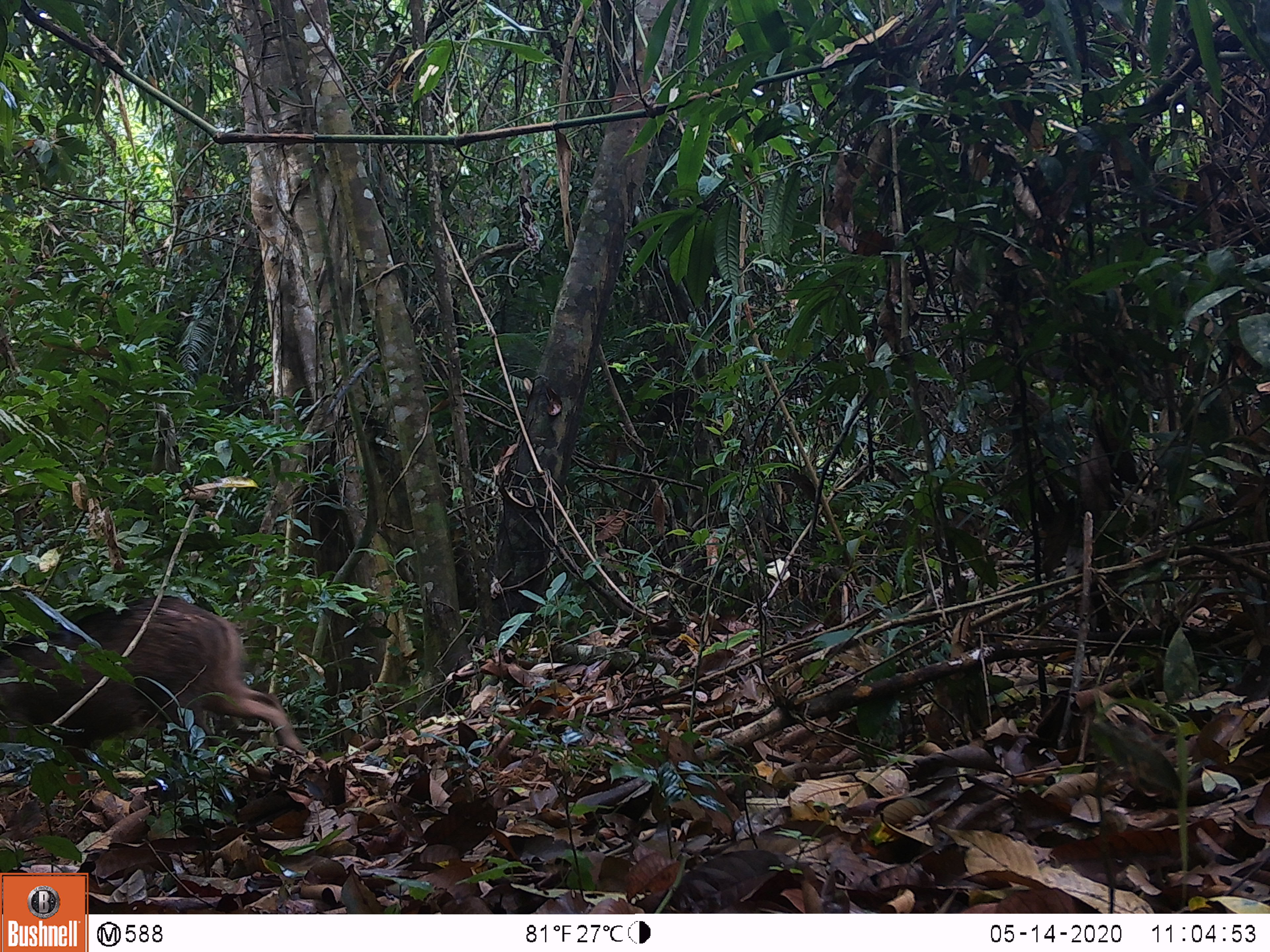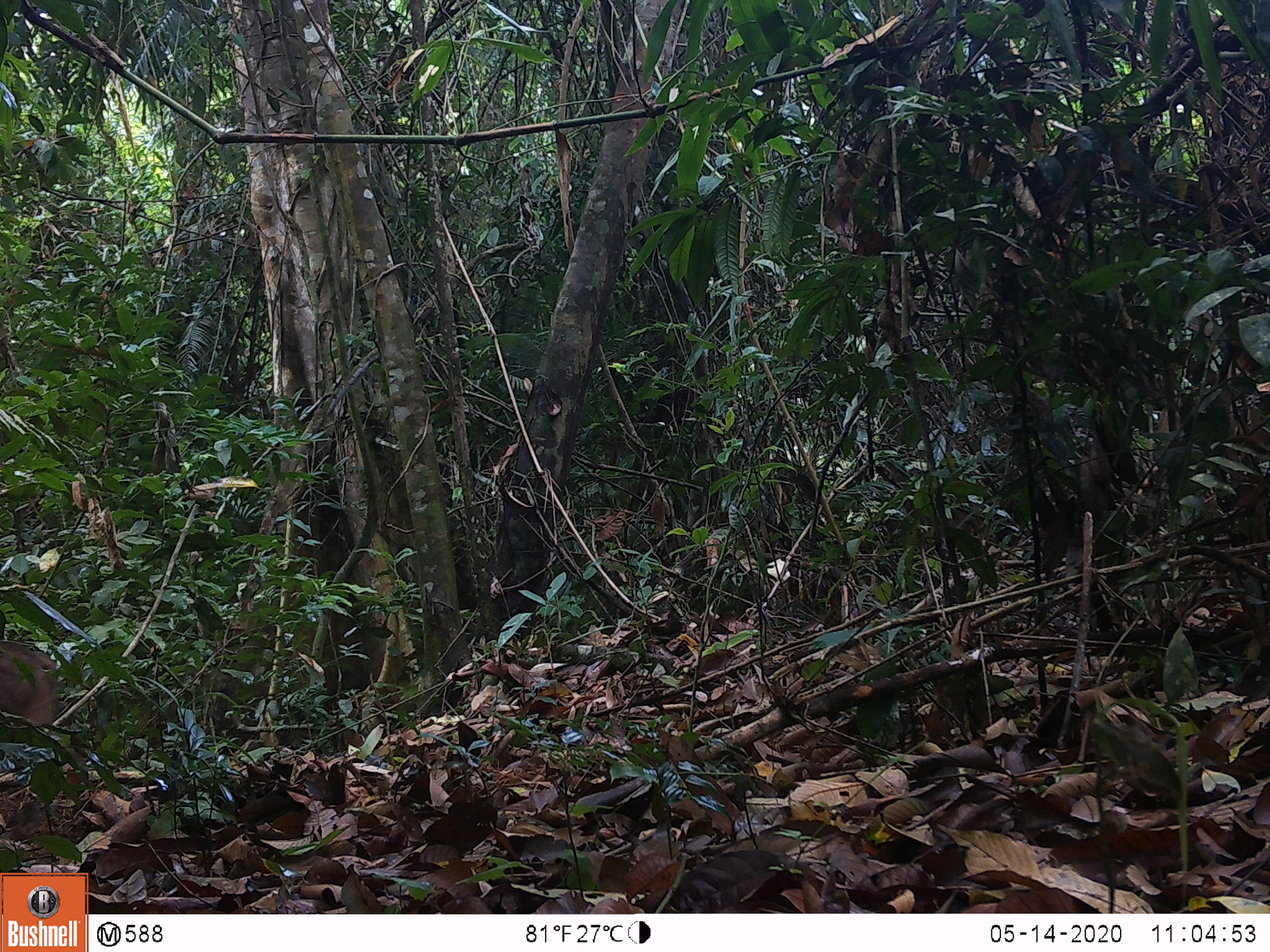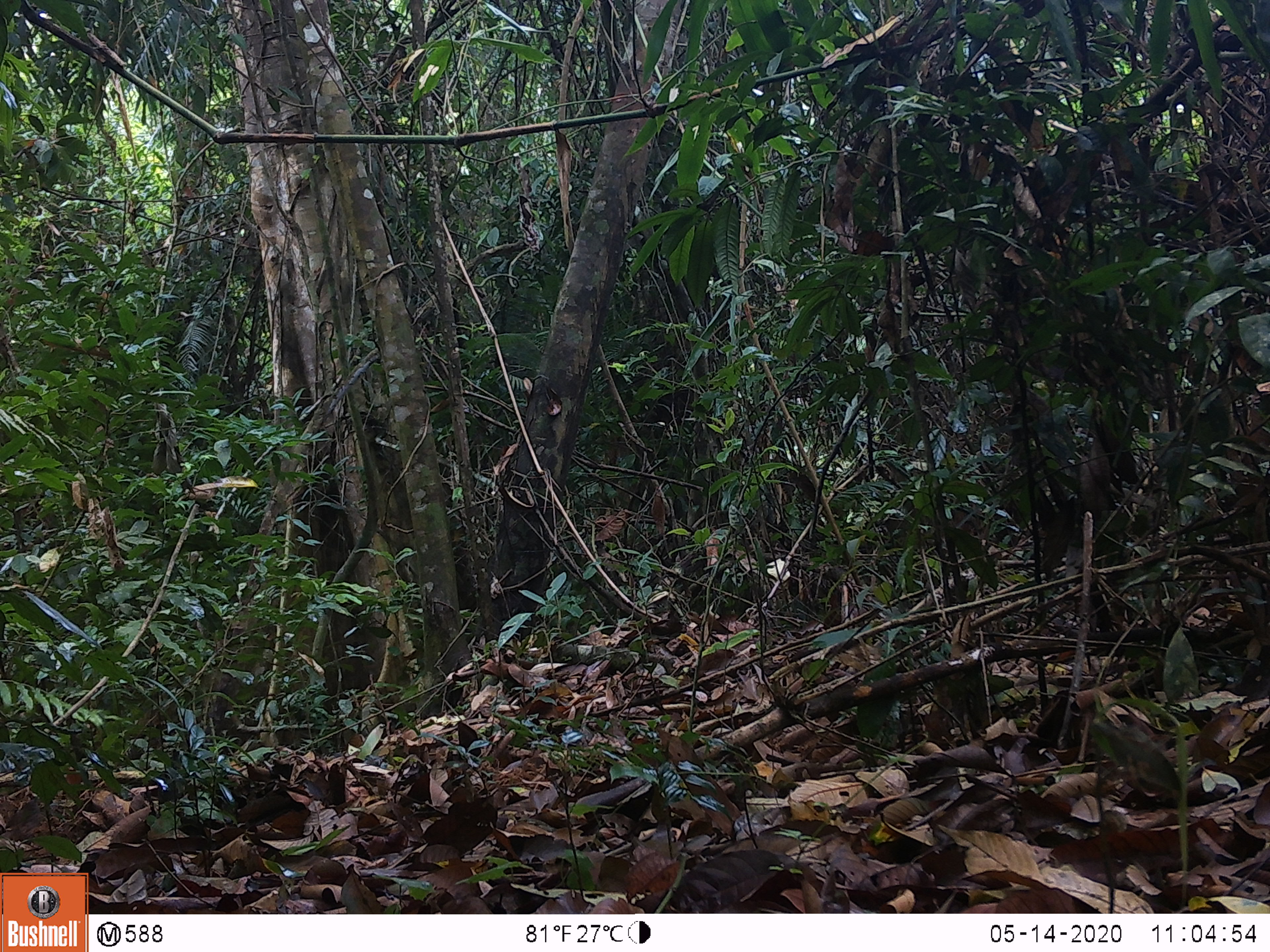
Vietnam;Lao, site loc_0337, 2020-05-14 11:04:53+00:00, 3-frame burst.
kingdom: Animalia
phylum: Chordata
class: Mammalia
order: Artiodactyla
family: Suidae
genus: Sus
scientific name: Sus scrofa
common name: eurasian wild pig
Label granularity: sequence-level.